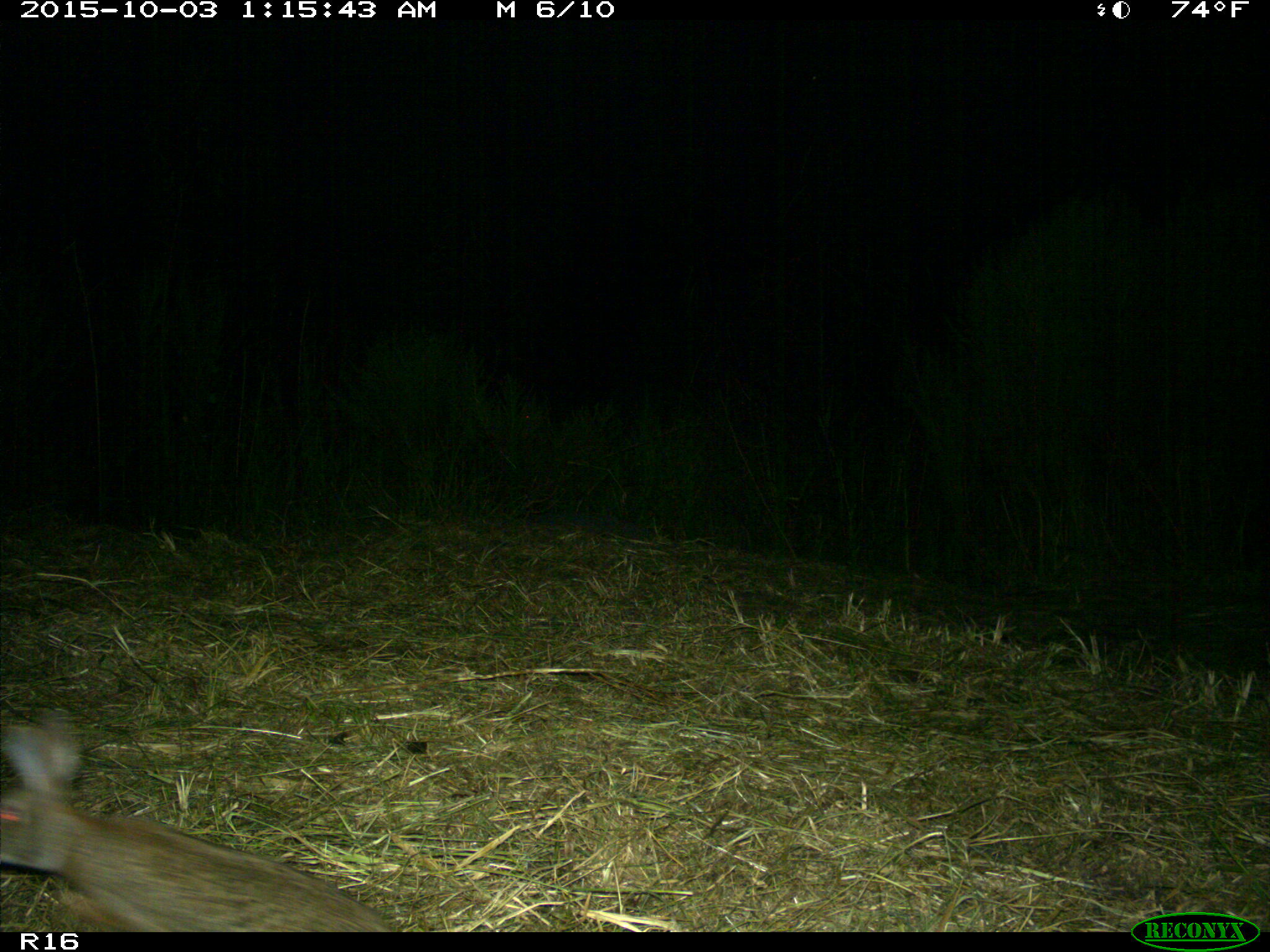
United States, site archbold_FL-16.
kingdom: Animalia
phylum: Chordata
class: Mammalia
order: Lagomorpha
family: Leporidae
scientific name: Leporidae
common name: rabbits and hares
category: unidentified rabbit